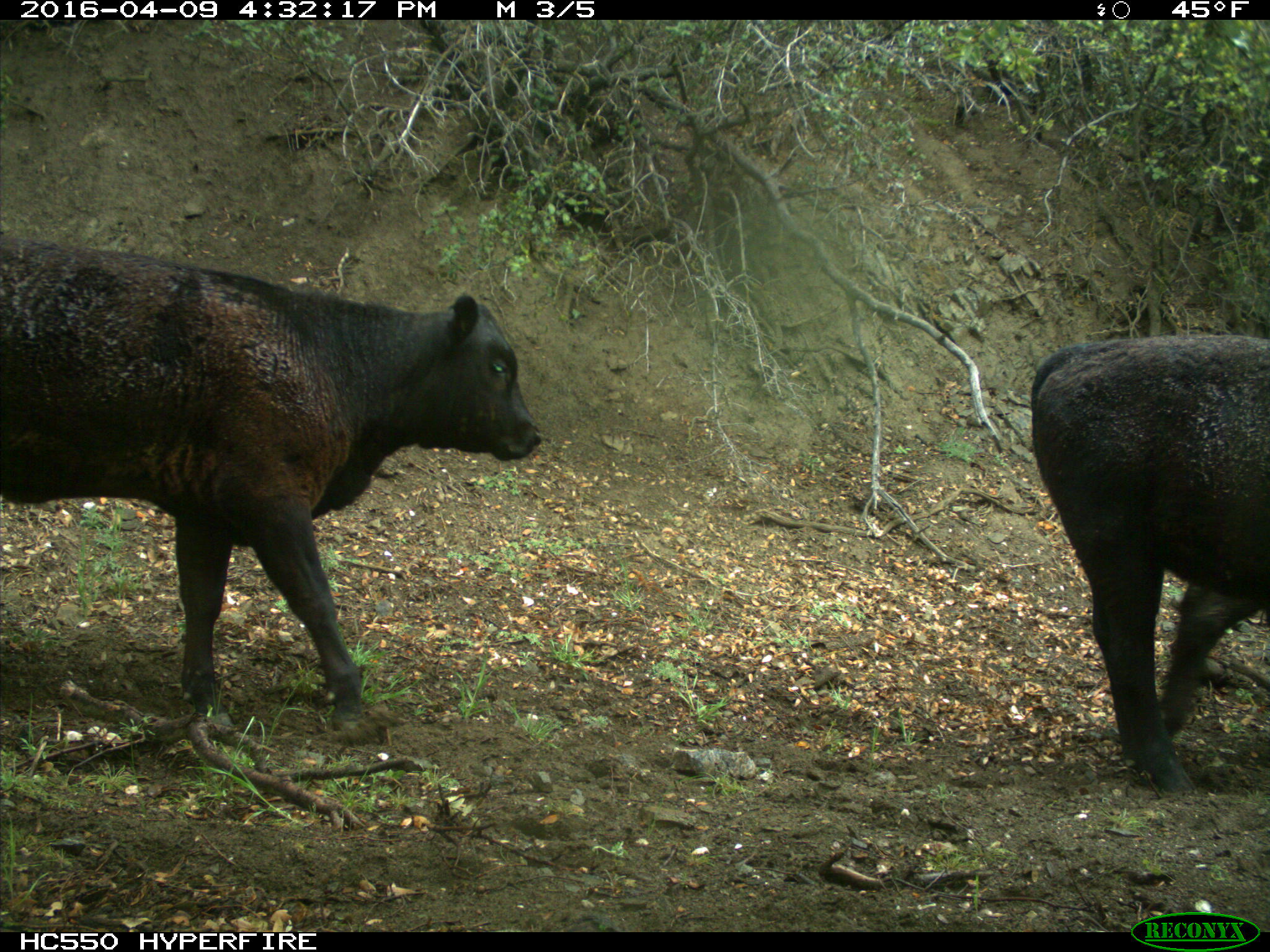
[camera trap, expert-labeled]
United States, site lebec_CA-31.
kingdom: Animalia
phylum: Chordata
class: Mammalia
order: Artiodactyla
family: Bovidae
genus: Bos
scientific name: Bos taurus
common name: domestic cow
Bos taurus (domestic cow).